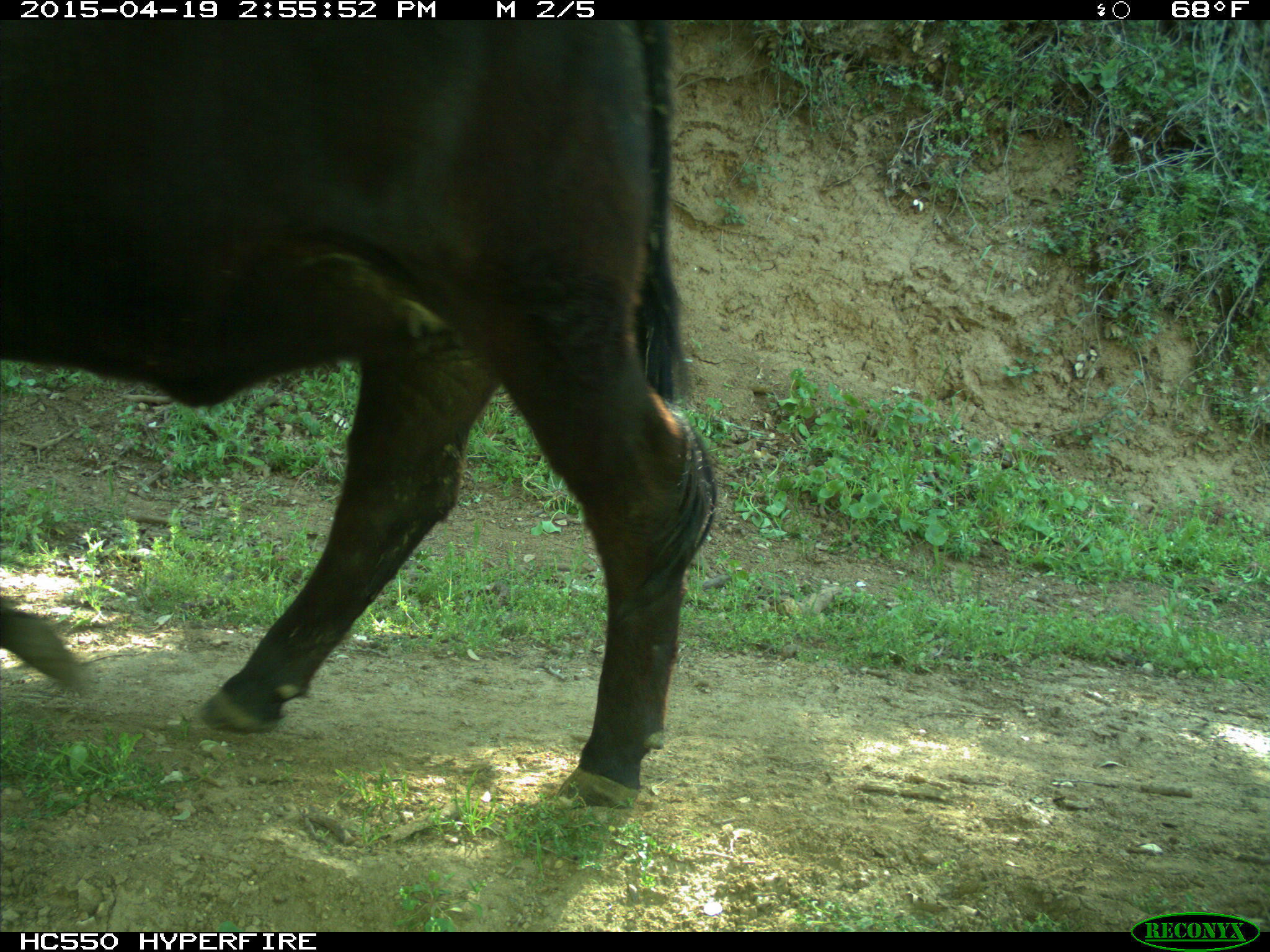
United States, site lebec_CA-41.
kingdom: Animalia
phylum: Chordata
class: Mammalia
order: Artiodactyla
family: Bovidae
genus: Bos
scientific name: Bos taurus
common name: domestic cow